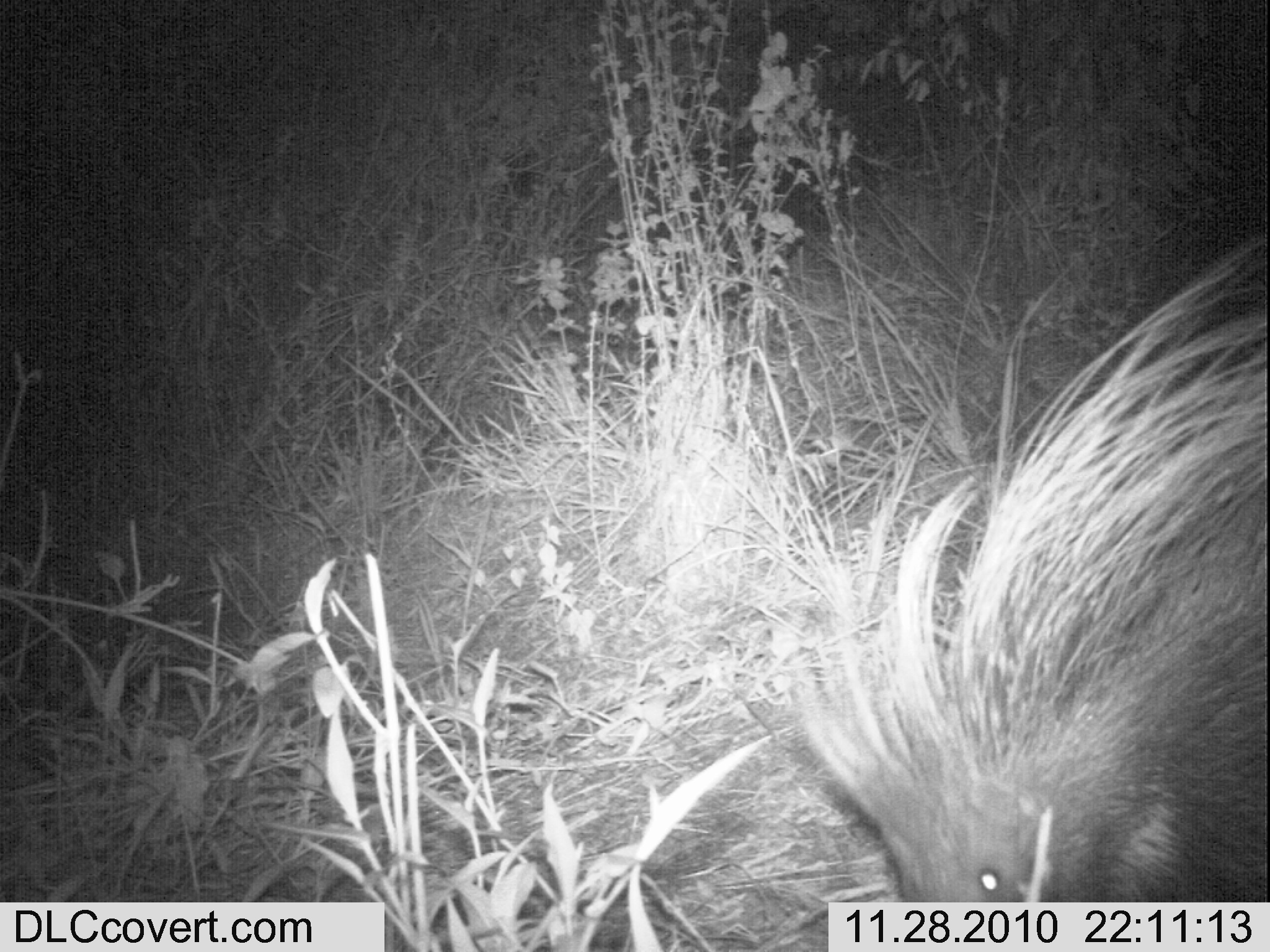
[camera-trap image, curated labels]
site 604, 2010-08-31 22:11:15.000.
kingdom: Animalia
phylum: Chordata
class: Mammalia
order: Rodentia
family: Hystricidae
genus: Hystrix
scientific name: Hystrix cristata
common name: crested porcupine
Hystrix cristata (crested porcupine), count 1.